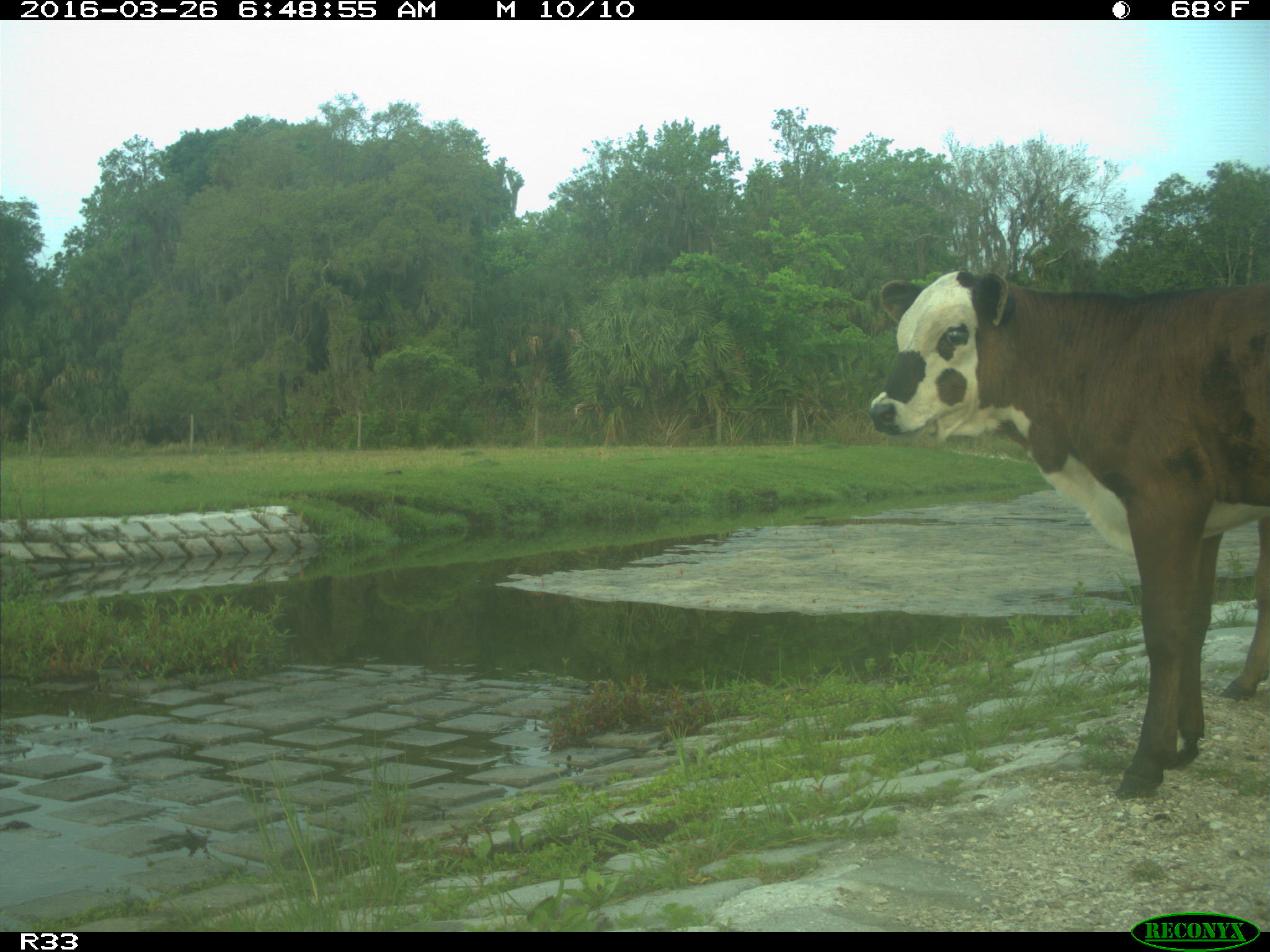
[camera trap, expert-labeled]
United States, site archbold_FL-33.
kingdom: Animalia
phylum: Chordata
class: Mammalia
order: Artiodactyla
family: Bovidae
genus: Bos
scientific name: Bos taurus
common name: domestic cow